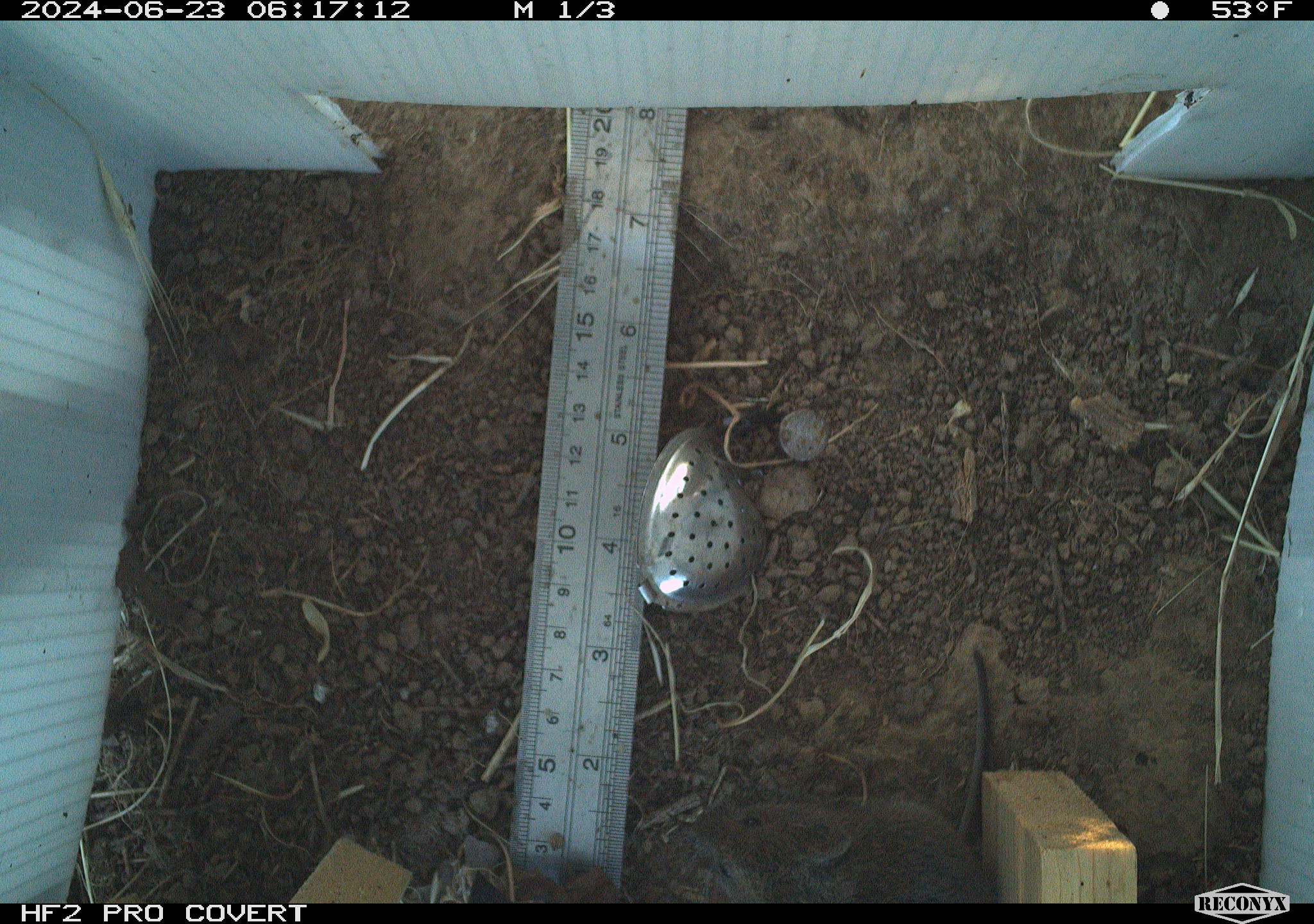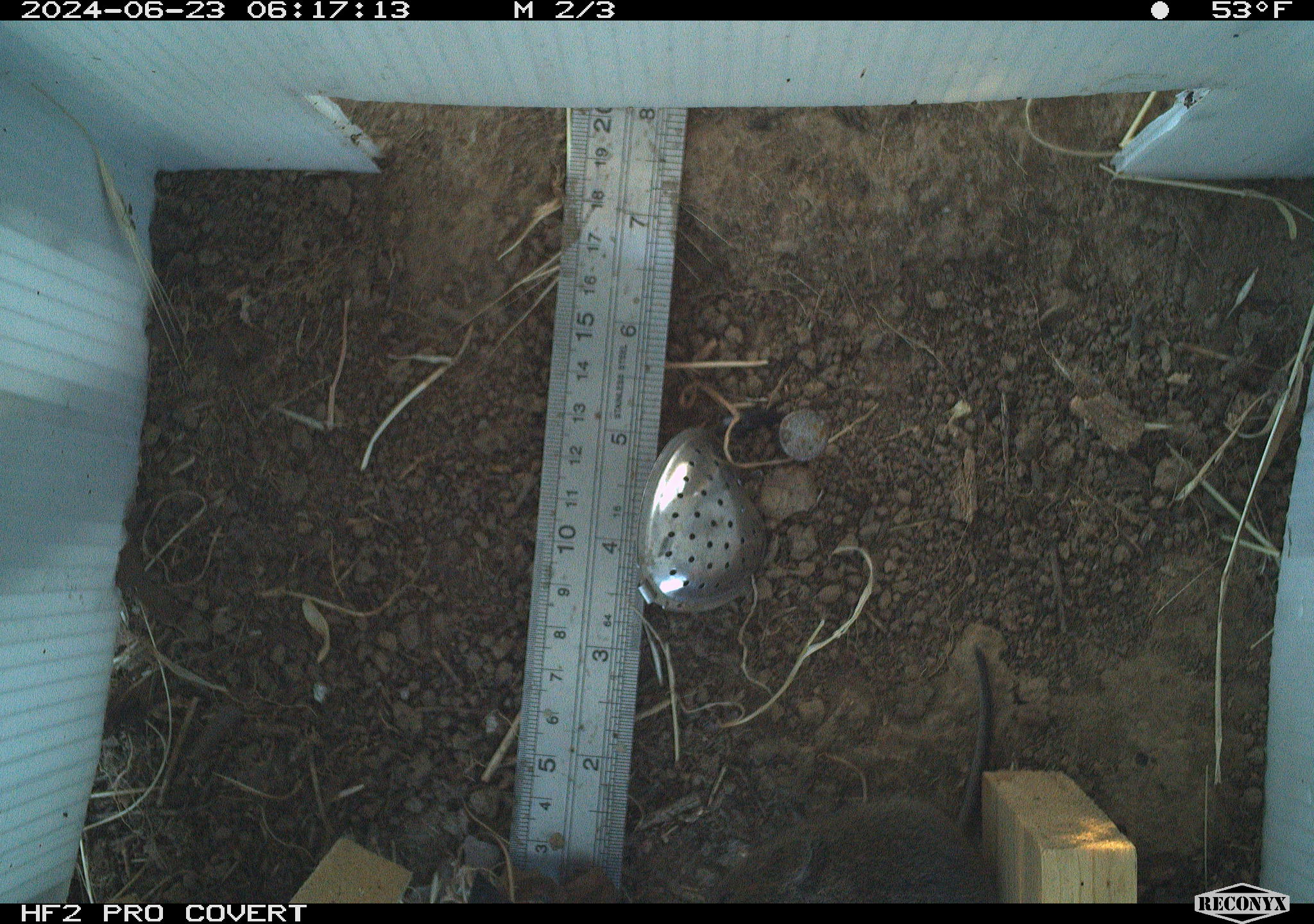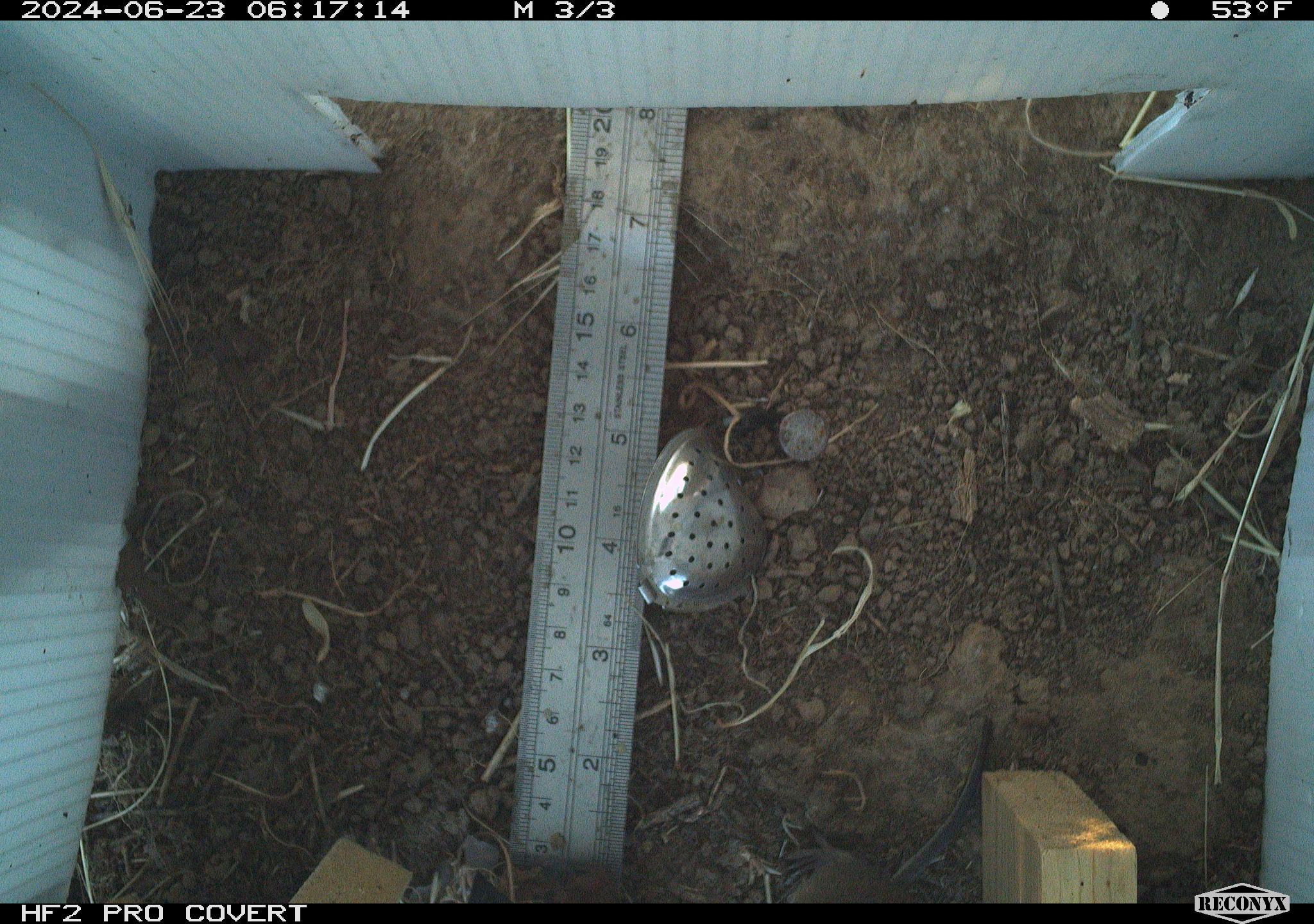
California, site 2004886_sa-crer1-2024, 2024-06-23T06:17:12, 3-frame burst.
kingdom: Animalia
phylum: Chordata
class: Mammalia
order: Rodentia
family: Cricetidae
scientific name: Arvicolinae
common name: voles, lemmings, and muskrats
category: arvicolinae subfamily